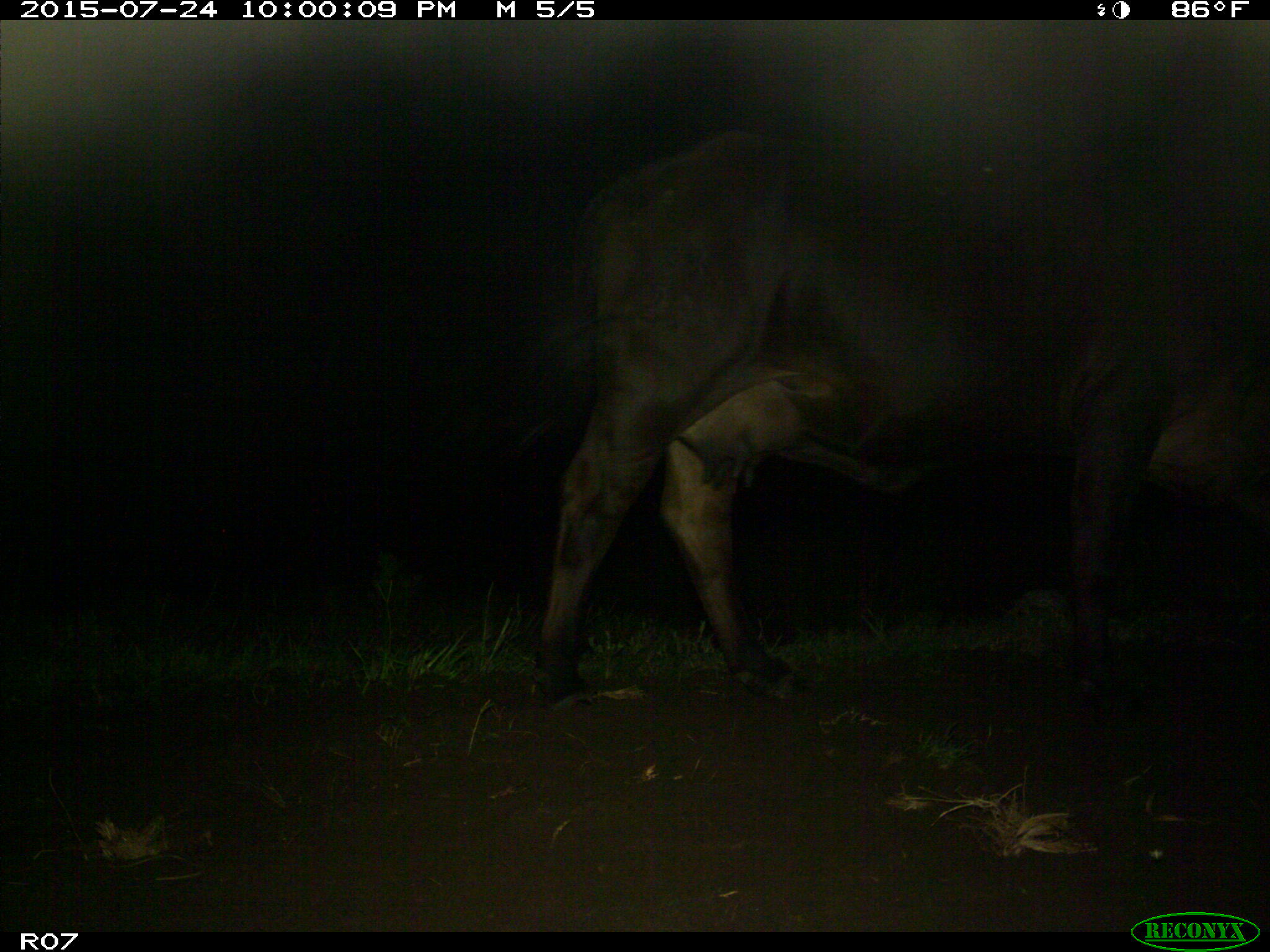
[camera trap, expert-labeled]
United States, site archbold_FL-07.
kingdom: Animalia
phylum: Chordata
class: Mammalia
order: Artiodactyla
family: Bovidae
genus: Bos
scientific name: Bos taurus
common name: domestic cow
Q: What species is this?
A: Bos taurus (domestic cow).